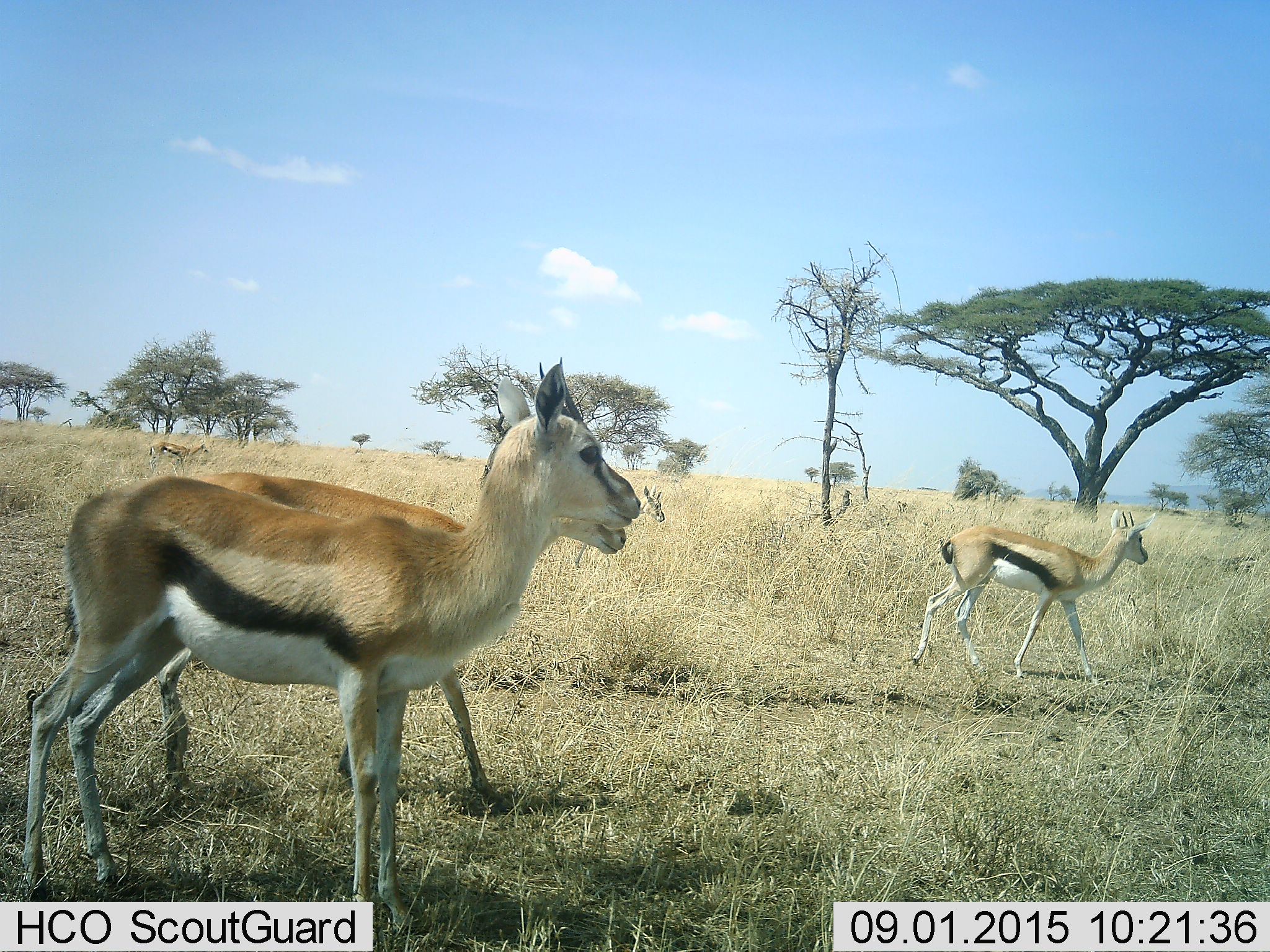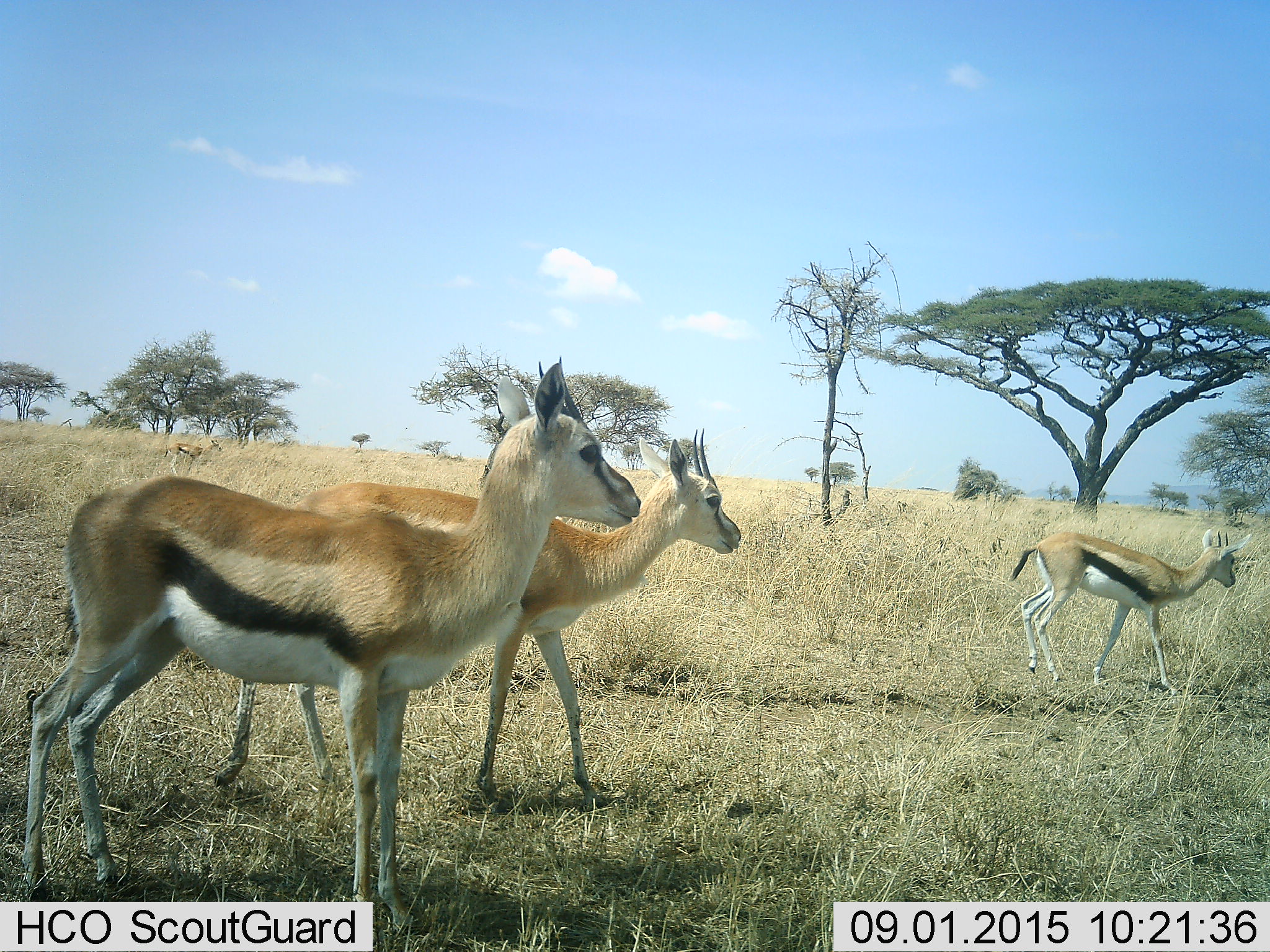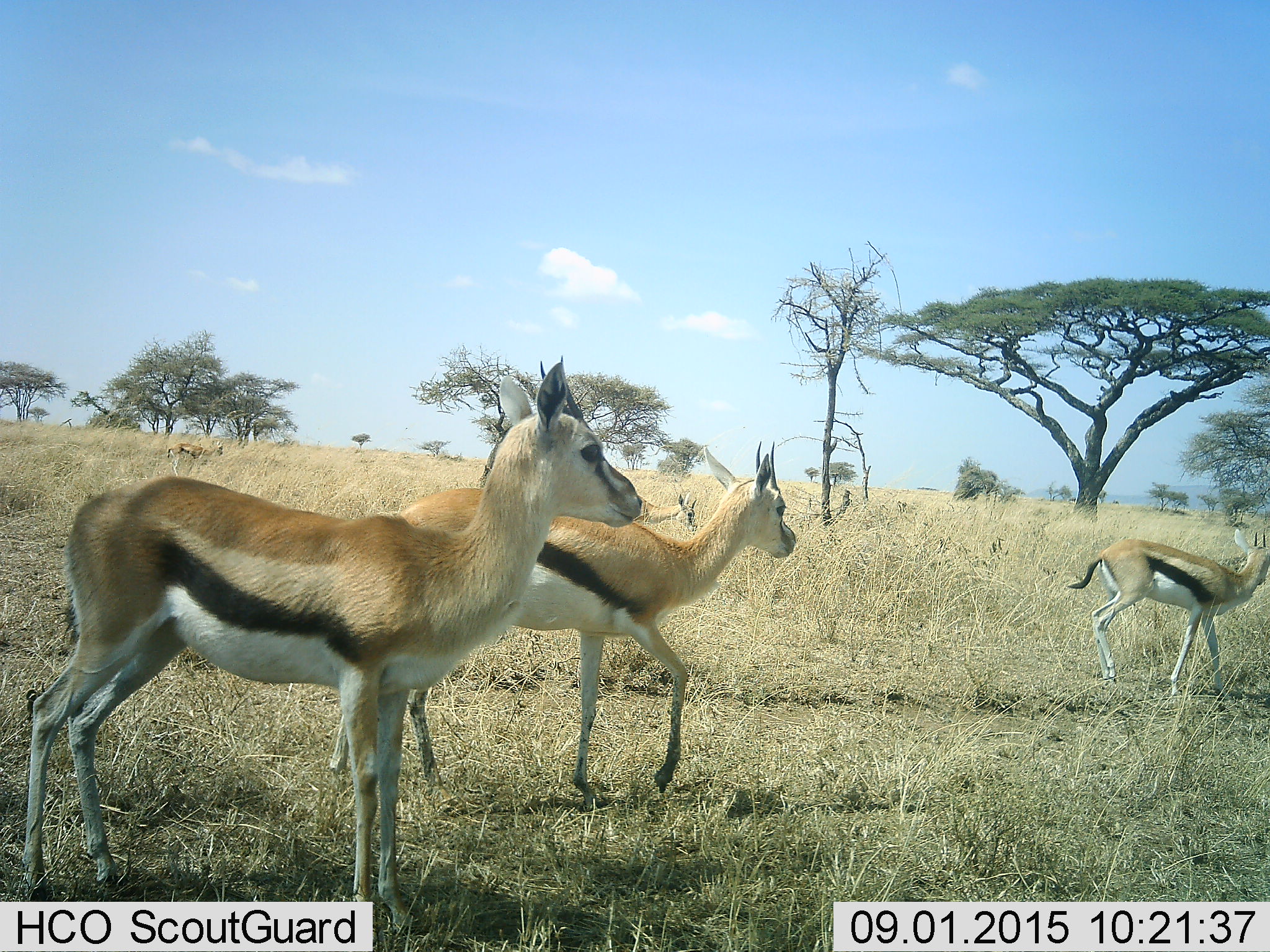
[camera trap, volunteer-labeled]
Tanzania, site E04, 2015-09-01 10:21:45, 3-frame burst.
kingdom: Animalia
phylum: Chordata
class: Mammalia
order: Artiodactyla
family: Bovidae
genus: Eudorcas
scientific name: Eudorcas thomsonii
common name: thomson's gazelle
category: gazellethomsons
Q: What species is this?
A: Gazellethomsons (thomson's gazelle) (Eudorcas thomsonii).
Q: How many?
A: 5.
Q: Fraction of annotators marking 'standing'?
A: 44%.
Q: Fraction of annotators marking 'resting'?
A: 0%.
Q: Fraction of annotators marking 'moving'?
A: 94%.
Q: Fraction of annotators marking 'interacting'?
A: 0%.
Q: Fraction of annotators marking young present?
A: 11%.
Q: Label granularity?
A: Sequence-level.